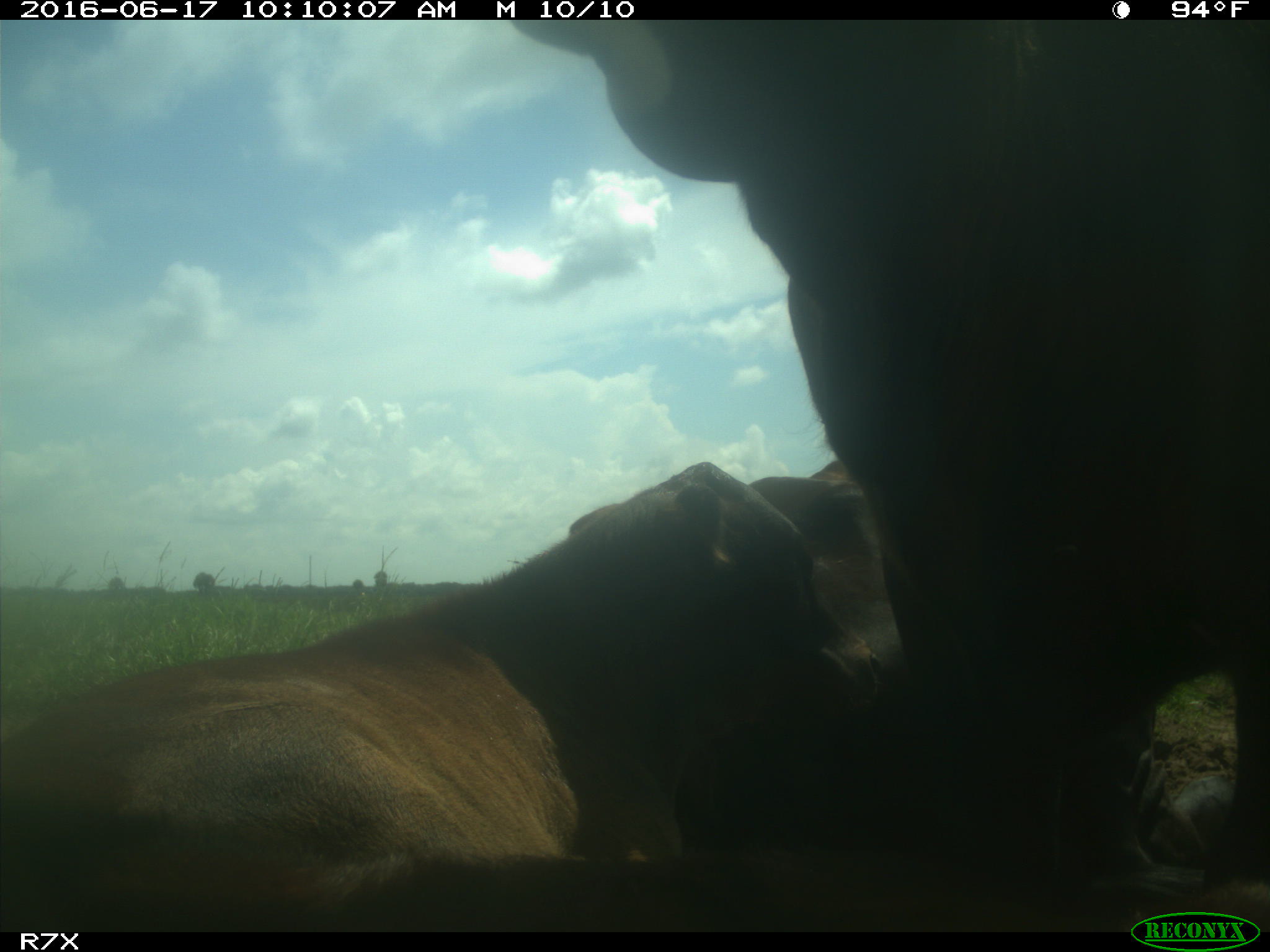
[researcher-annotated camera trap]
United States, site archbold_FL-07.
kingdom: Animalia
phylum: Chordata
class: Mammalia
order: Artiodactyla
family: Bovidae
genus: Bos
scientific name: Bos taurus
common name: domestic cow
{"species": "Bos taurus (domestic cow)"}